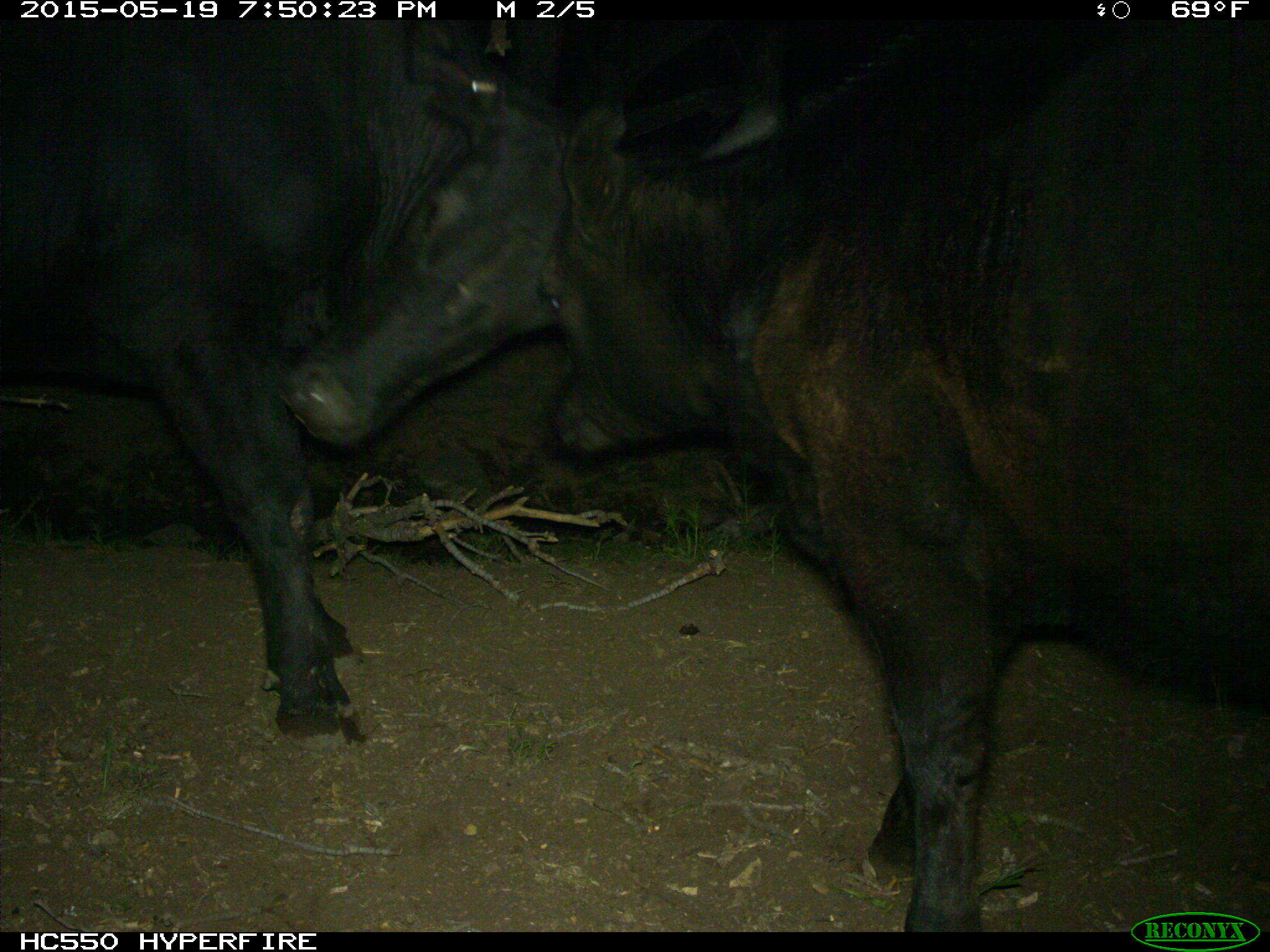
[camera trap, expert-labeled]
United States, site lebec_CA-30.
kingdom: Animalia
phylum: Chordata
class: Mammalia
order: Artiodactyla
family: Bovidae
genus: Bos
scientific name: Bos taurus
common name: domestic cow